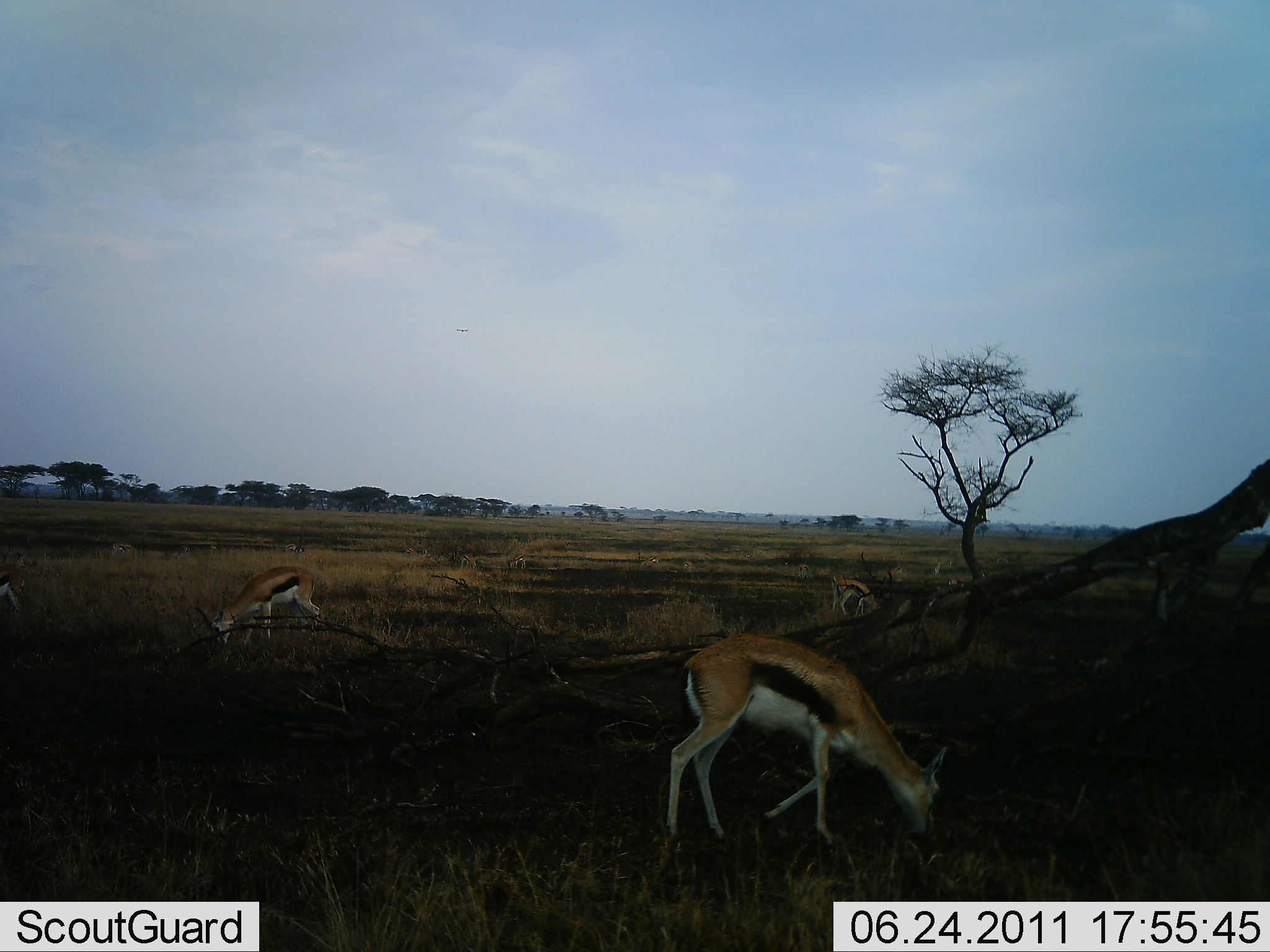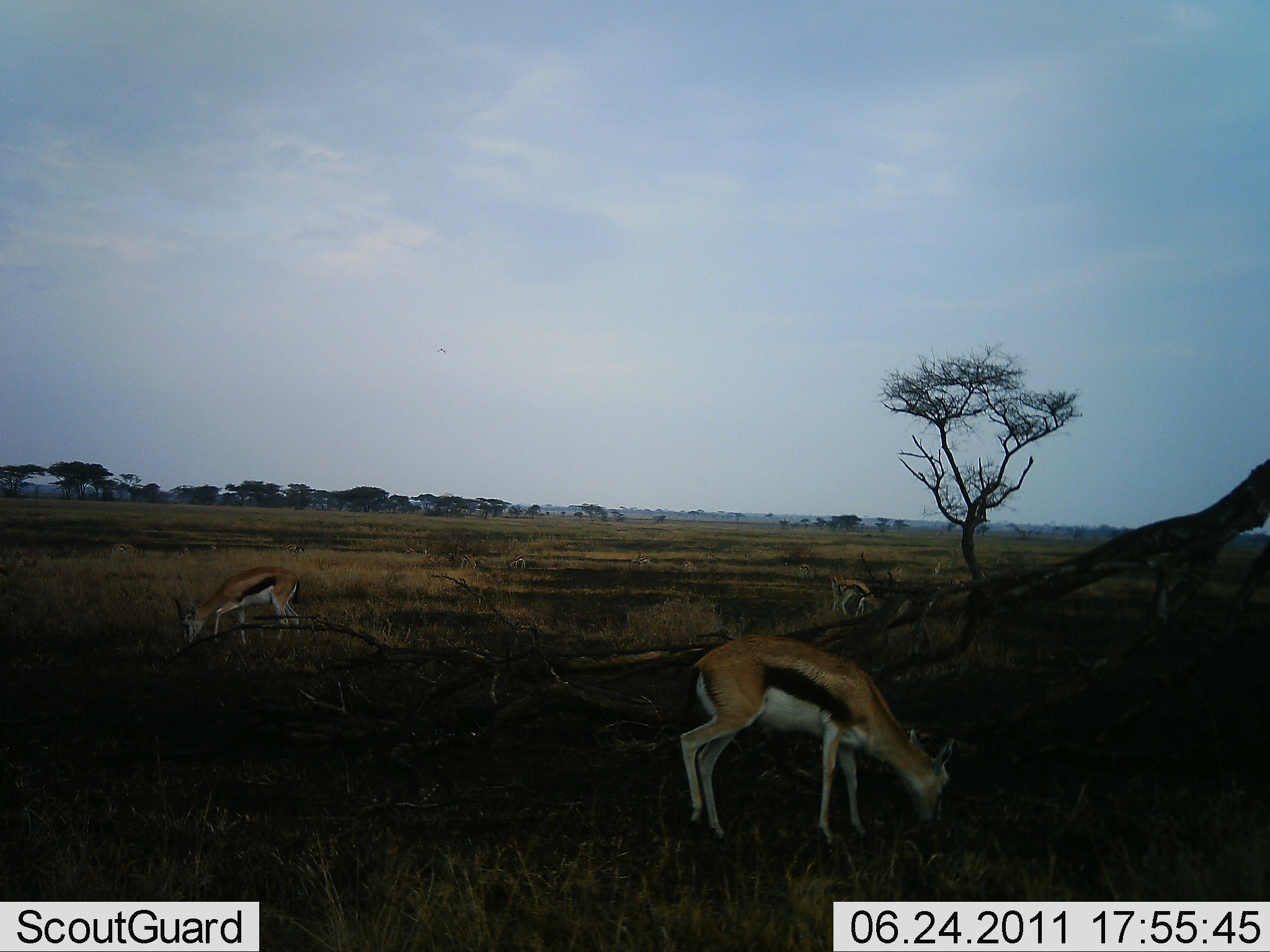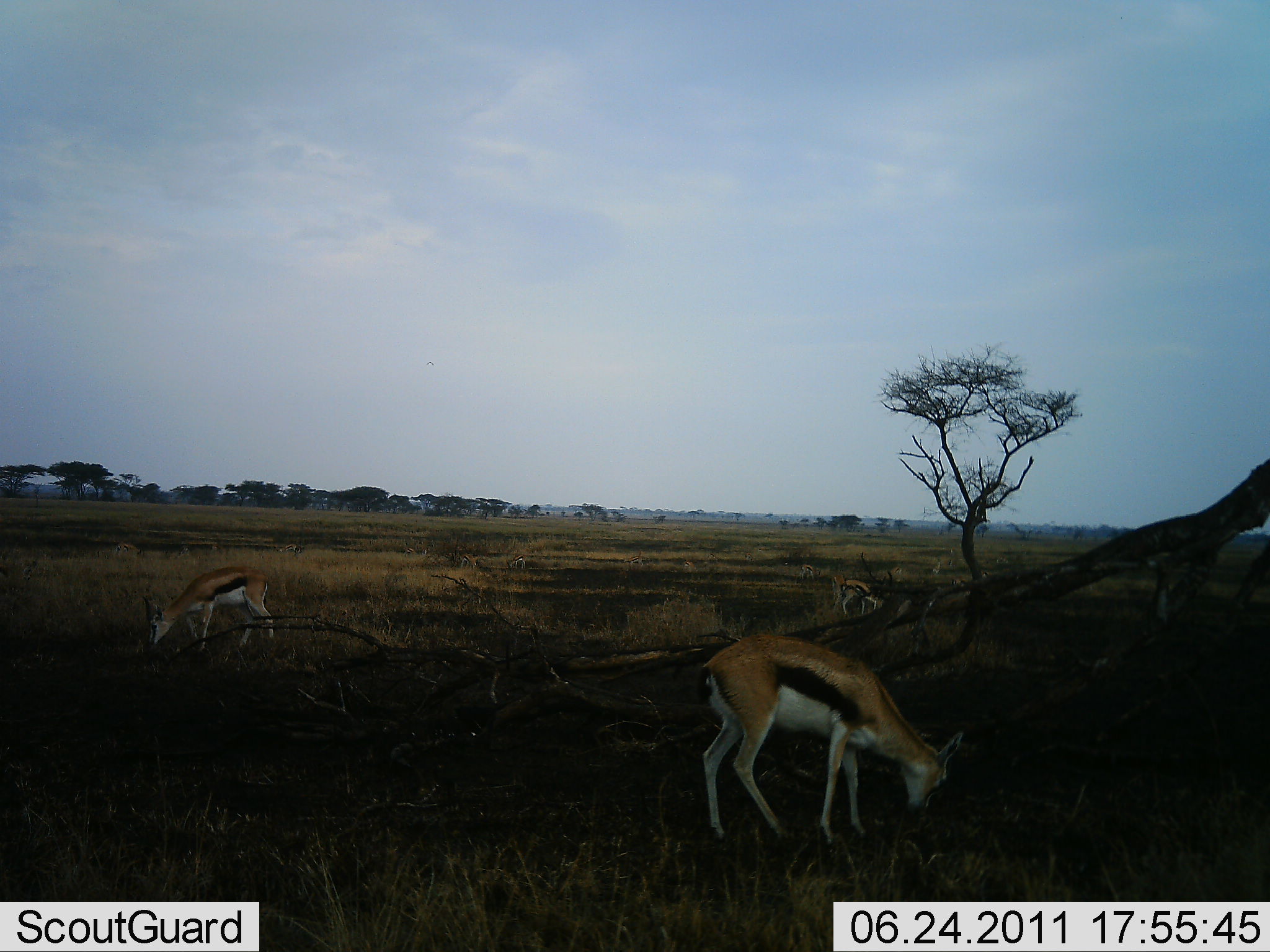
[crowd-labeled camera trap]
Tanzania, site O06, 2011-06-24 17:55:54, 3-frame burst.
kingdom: Animalia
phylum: Chordata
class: Mammalia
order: Artiodactyla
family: Bovidae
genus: Eudorcas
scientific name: Eudorcas thomsonii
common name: thomson's gazelle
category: gazellethomsons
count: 3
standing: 27%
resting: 0%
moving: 9%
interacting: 0%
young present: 0%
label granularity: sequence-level